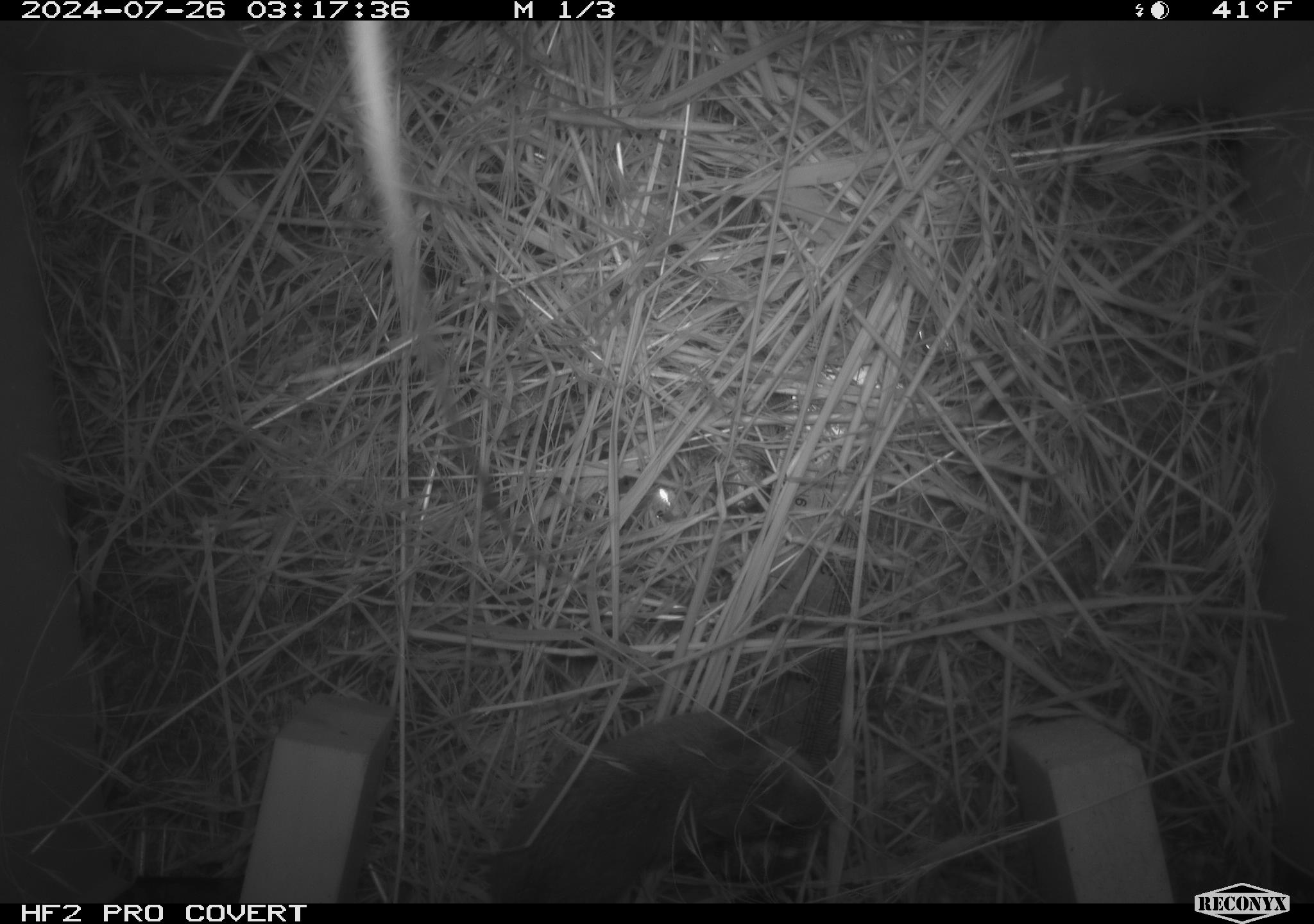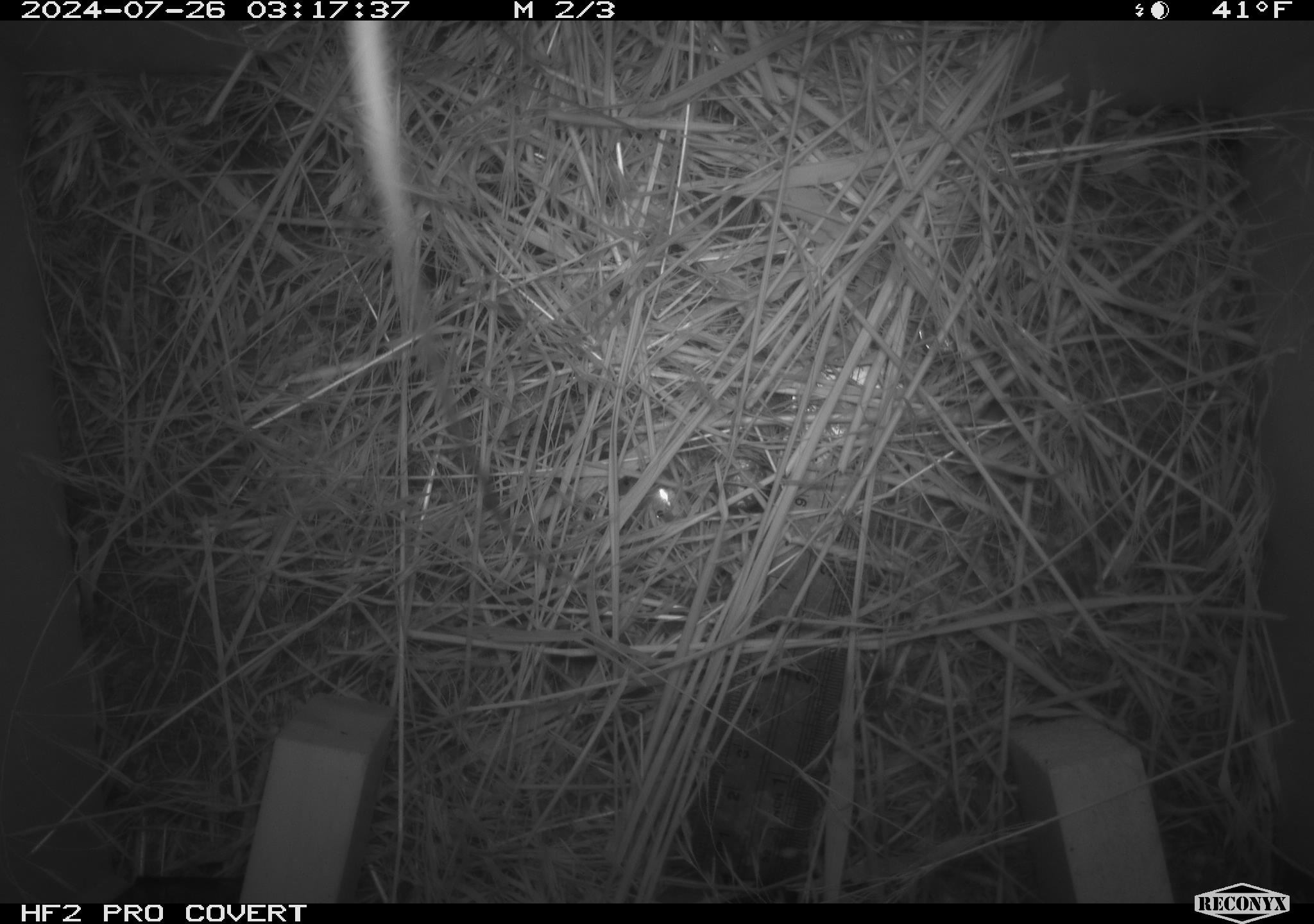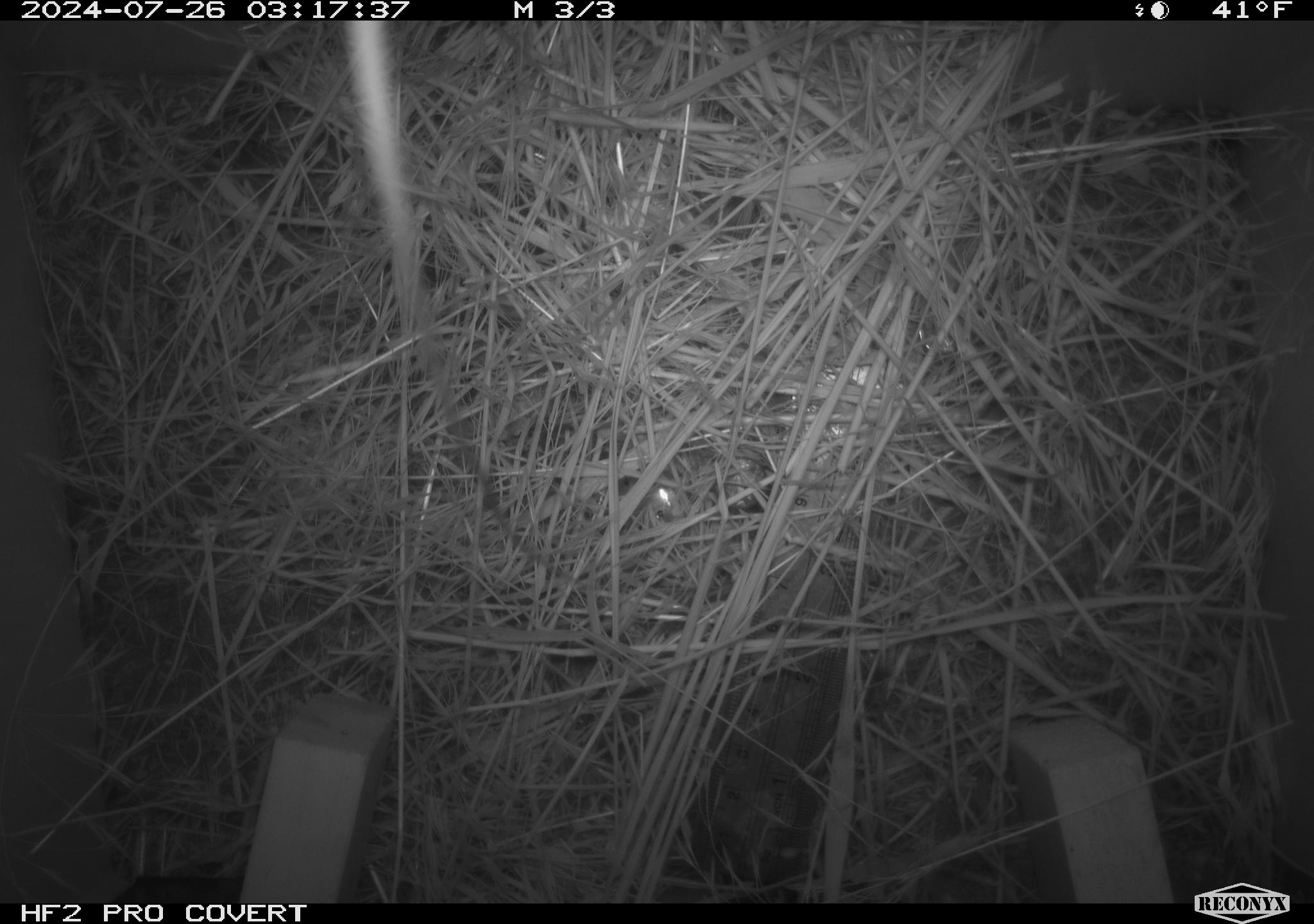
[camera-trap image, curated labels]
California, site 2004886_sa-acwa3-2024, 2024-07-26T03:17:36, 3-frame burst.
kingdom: Animalia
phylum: Chordata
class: Mammalia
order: Rodentia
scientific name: Rodentia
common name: mouse species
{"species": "mouse species (Rodentia)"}